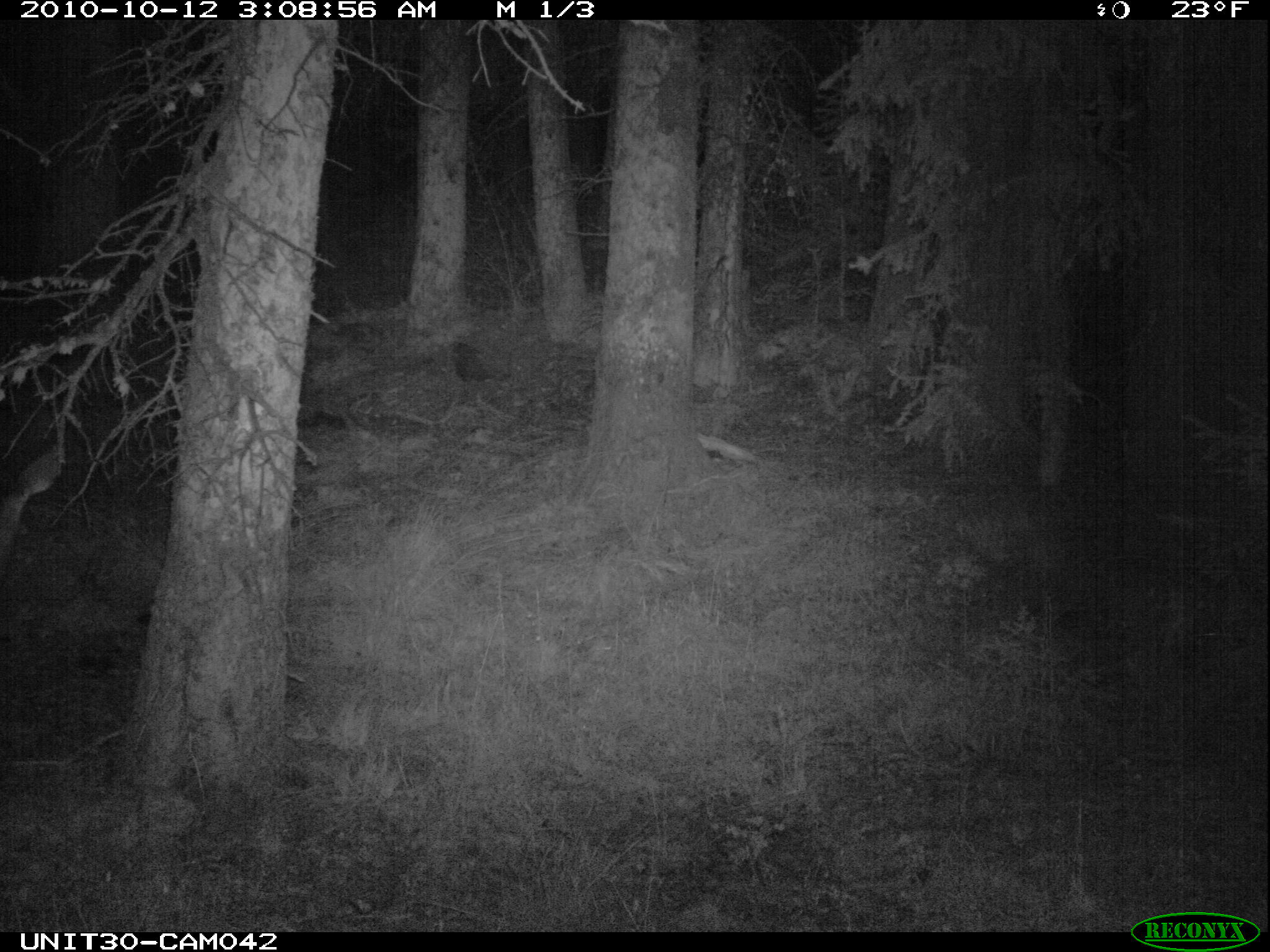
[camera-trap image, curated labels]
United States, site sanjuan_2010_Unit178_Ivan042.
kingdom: Animalia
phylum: Chordata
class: Mammalia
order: Artiodactyla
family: Cervidae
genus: Odocoileus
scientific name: Odocoileus hemionus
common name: mule deer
Odocoileus hemionus (mule deer).